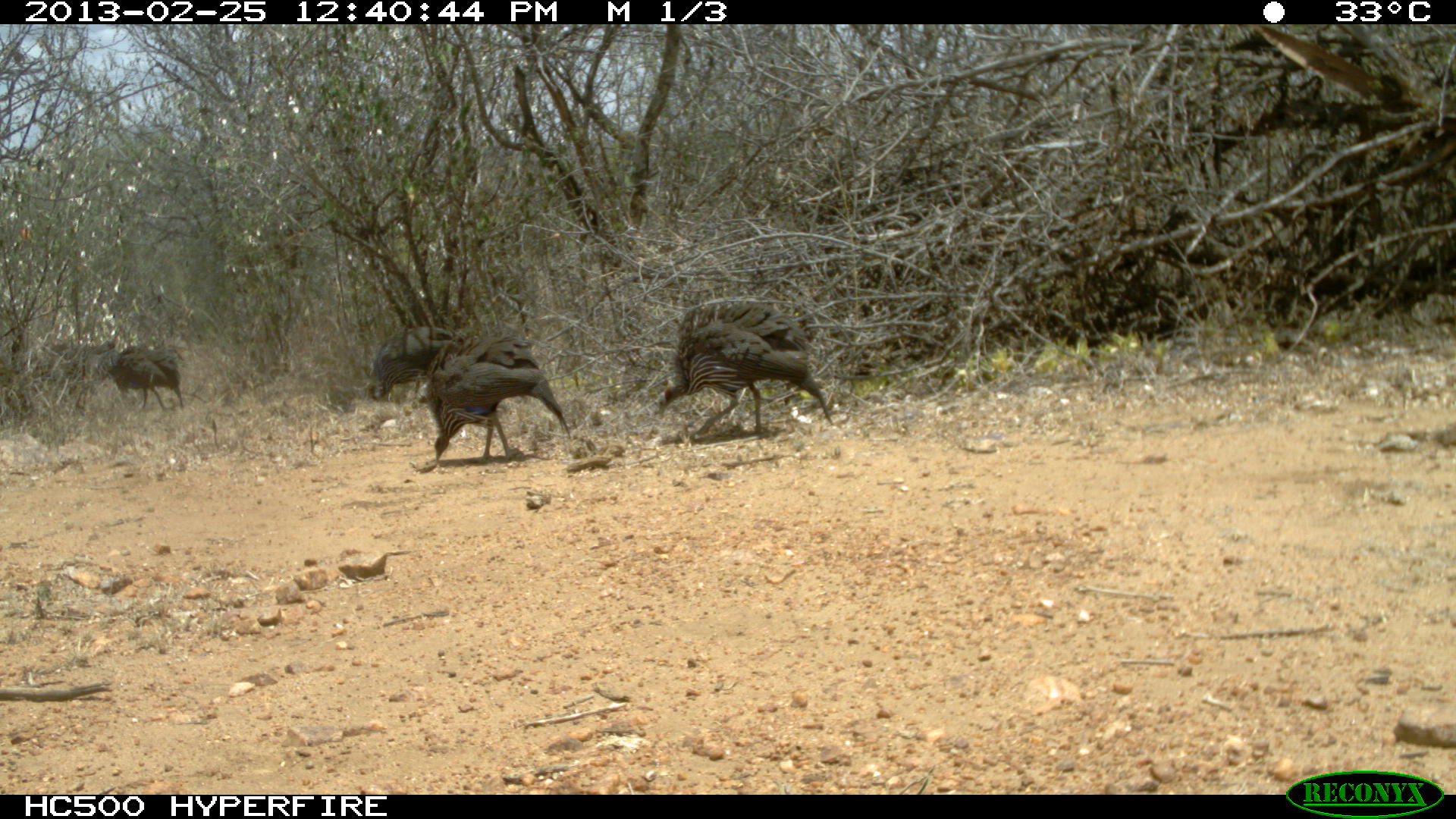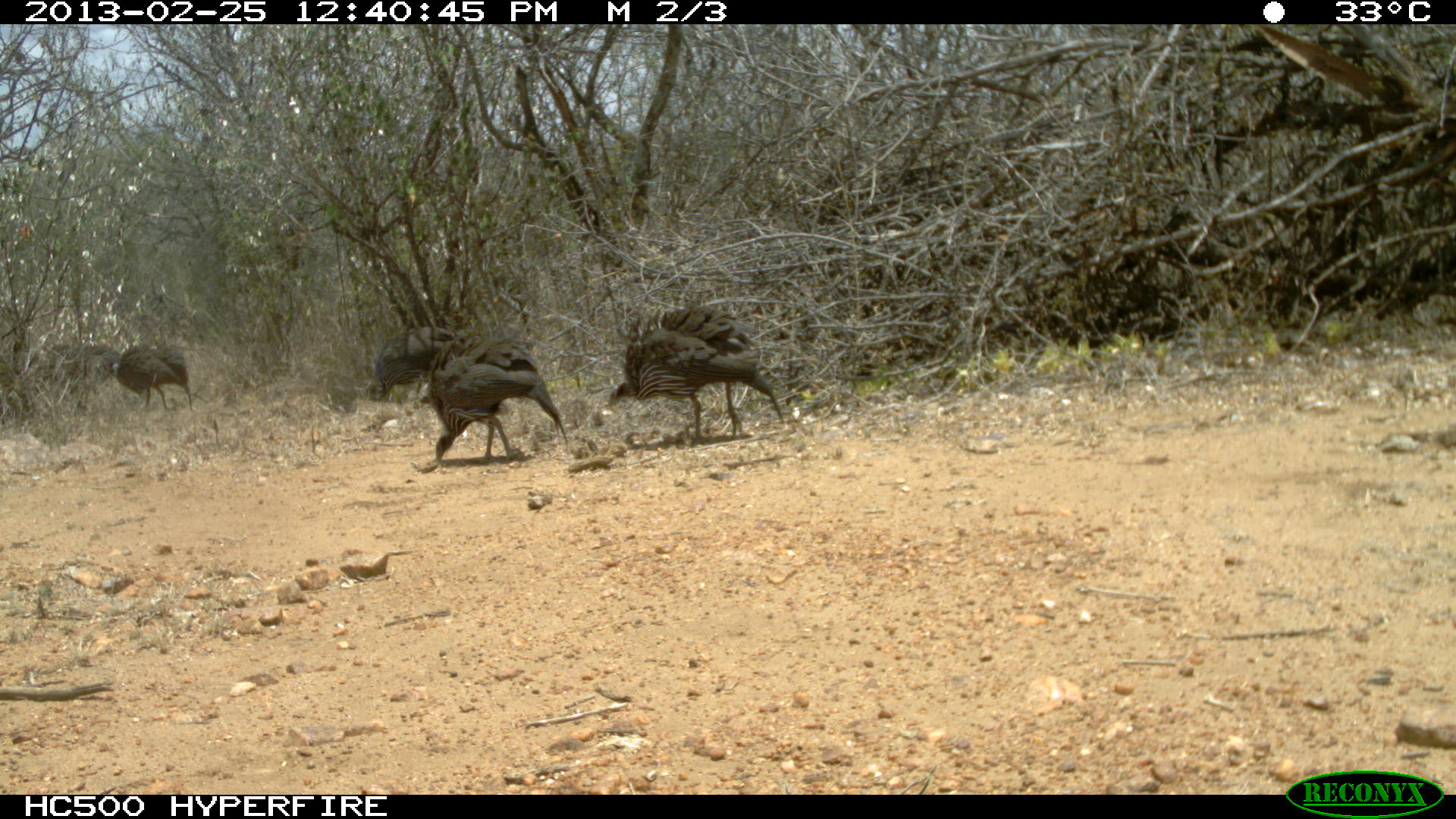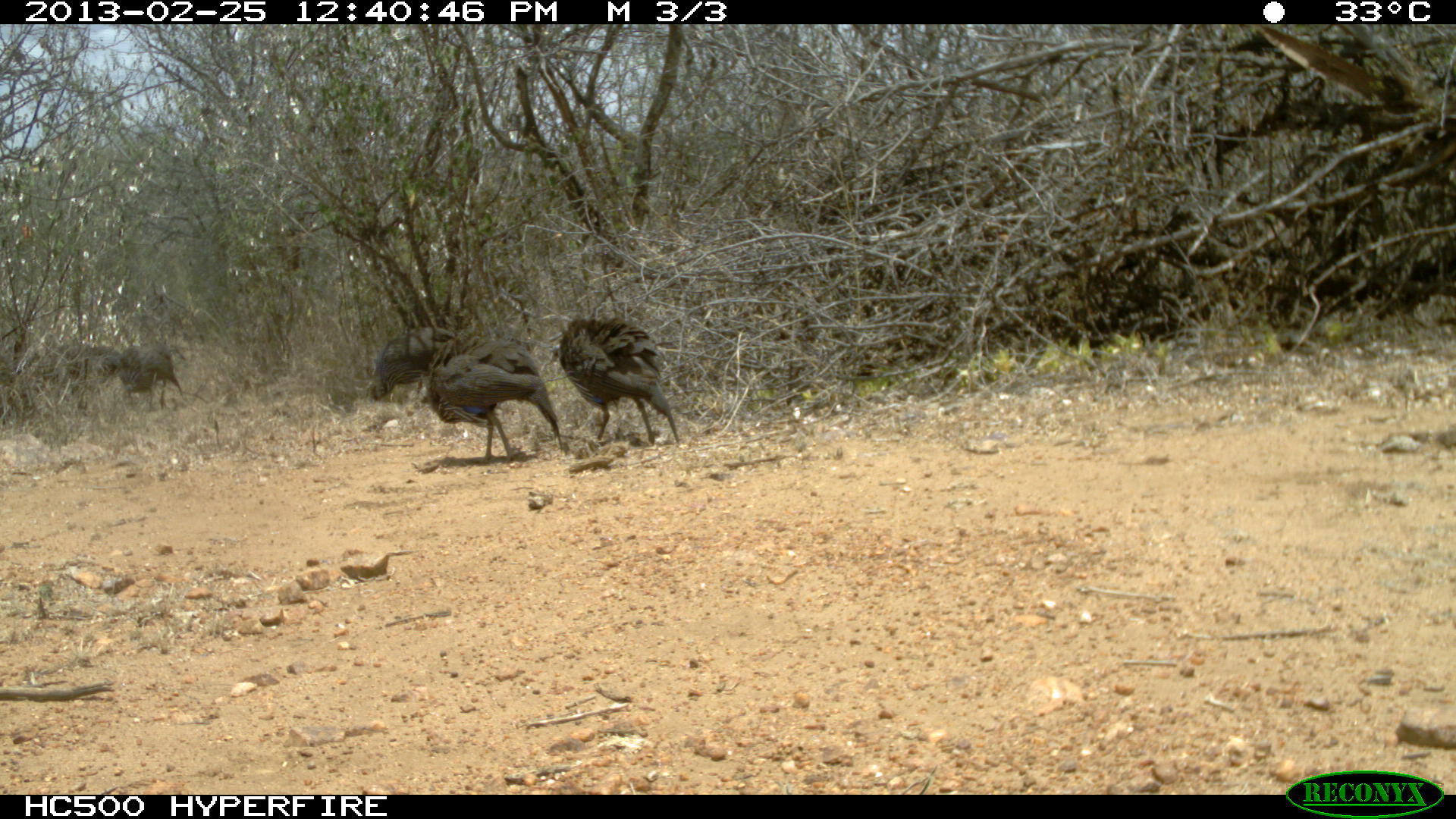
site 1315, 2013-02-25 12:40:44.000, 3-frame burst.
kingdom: Animalia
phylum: Chordata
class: Aves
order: Galliformes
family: Numididae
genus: Acryllium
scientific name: Acryllium vulturinum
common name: vulturine guineafowl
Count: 7.